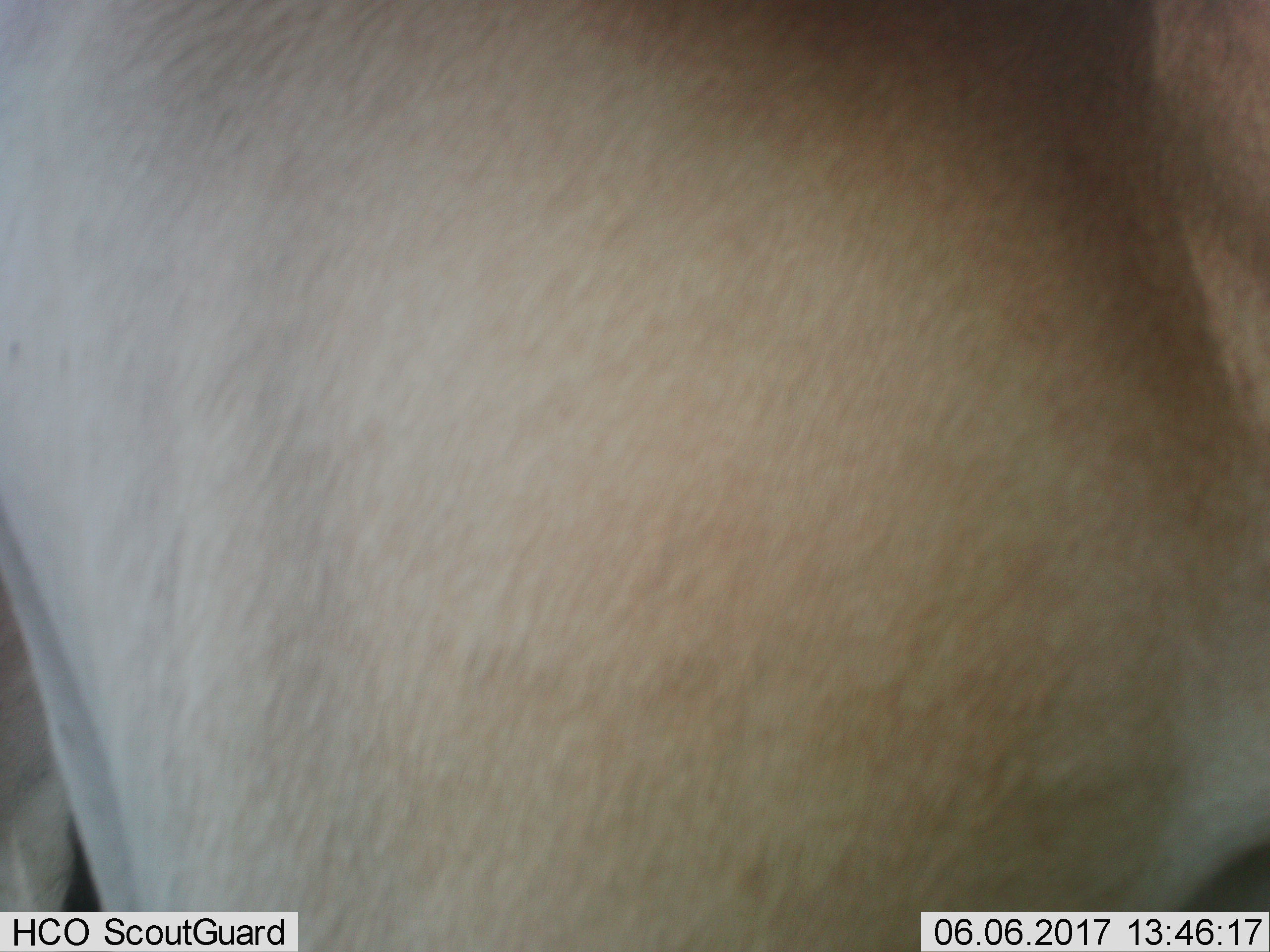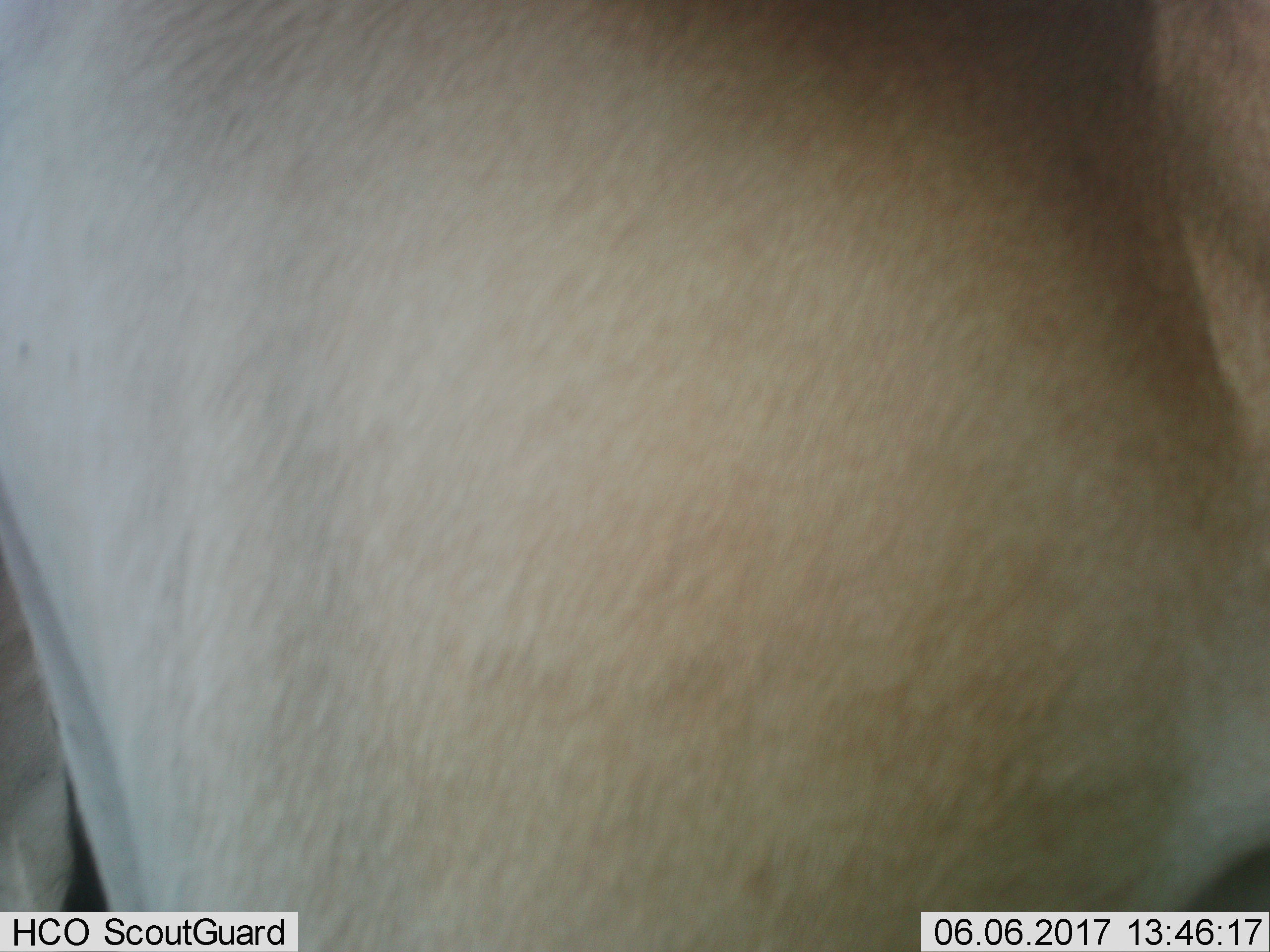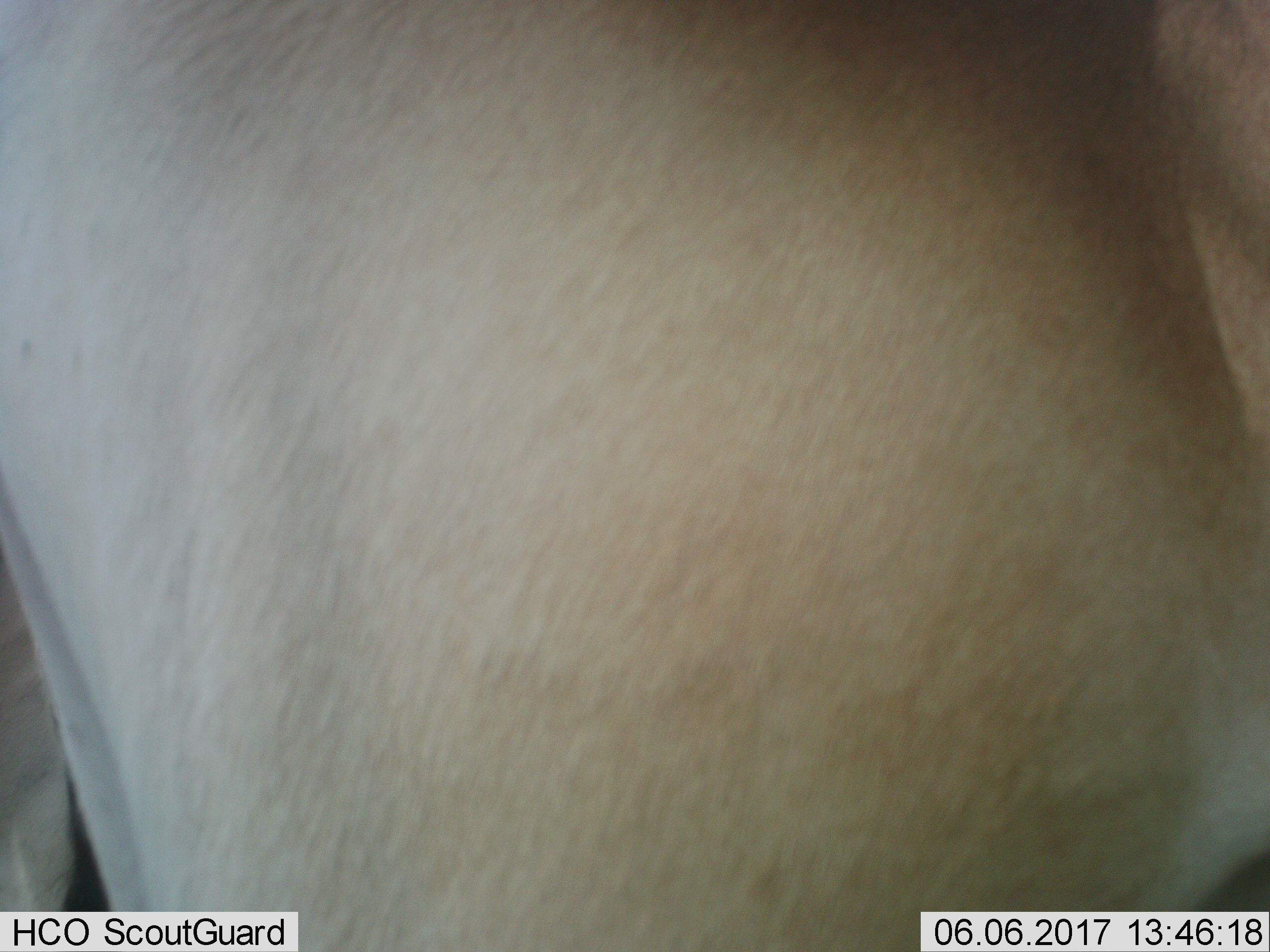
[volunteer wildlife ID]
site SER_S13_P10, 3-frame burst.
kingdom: Animalia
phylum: Chordata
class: Mammalia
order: Artiodactyla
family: Bovidae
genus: Alcelaphus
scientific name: Alcelaphus buselaphus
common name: hartebeest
Hartebeest (Alcelaphus buselaphus), count 1. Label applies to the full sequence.